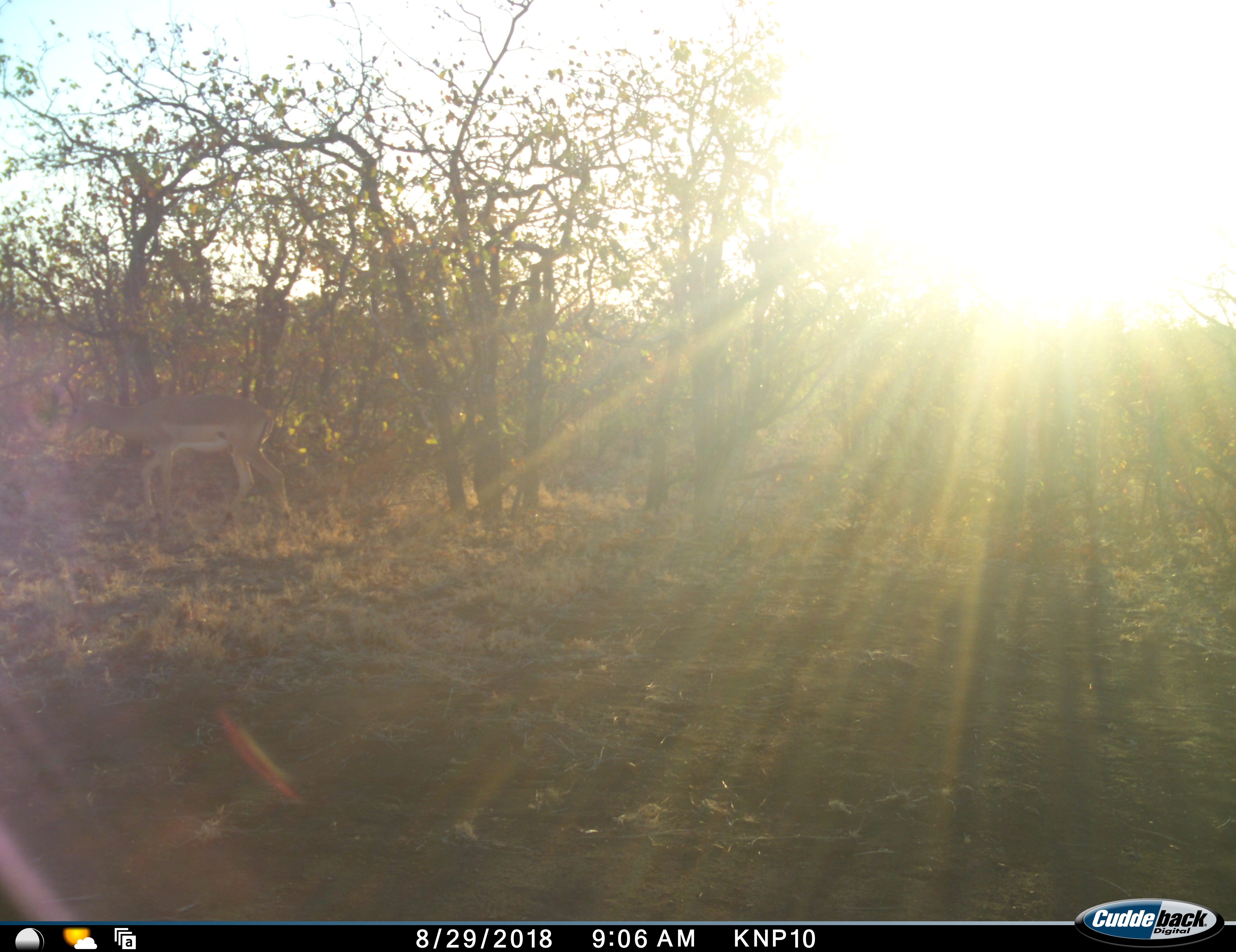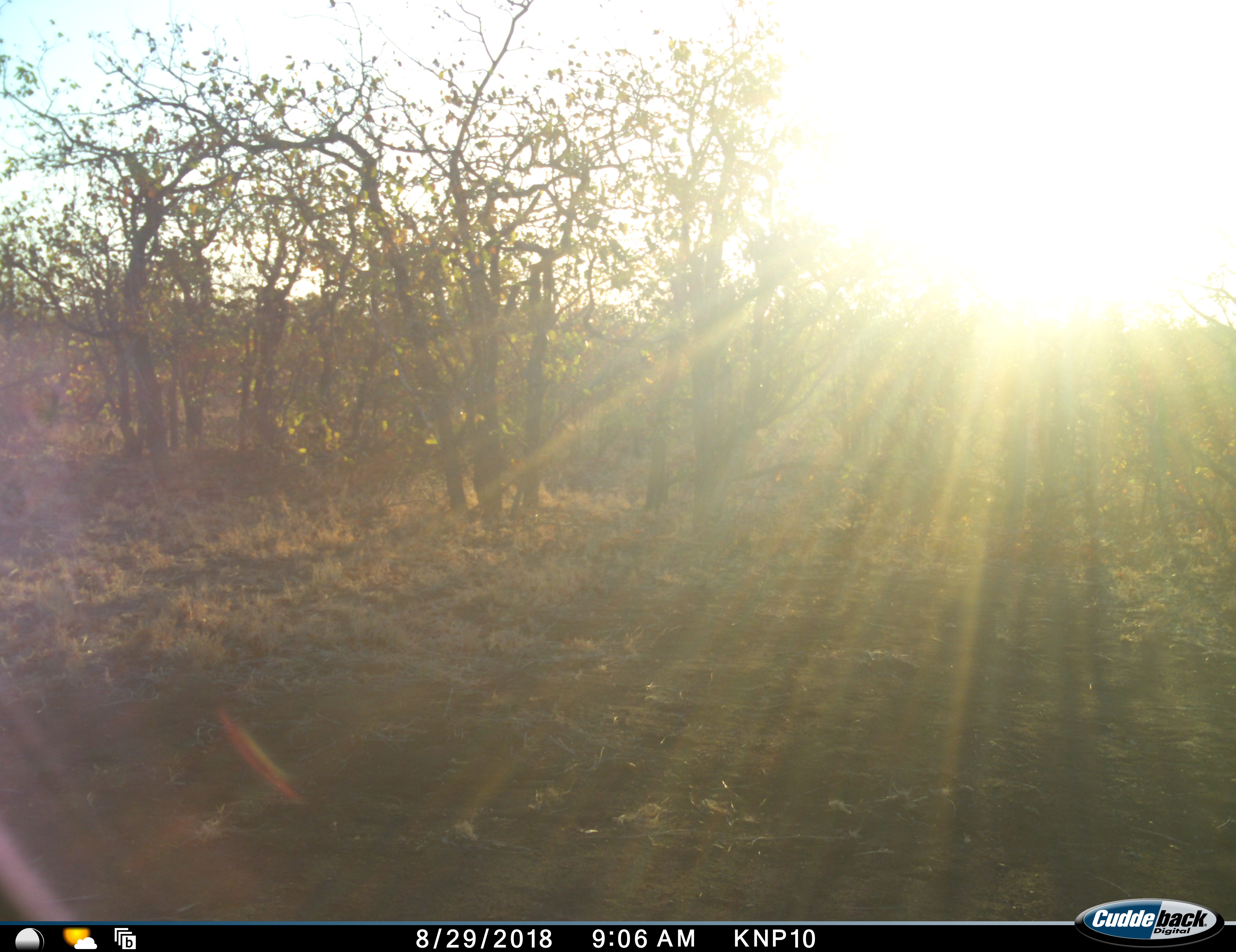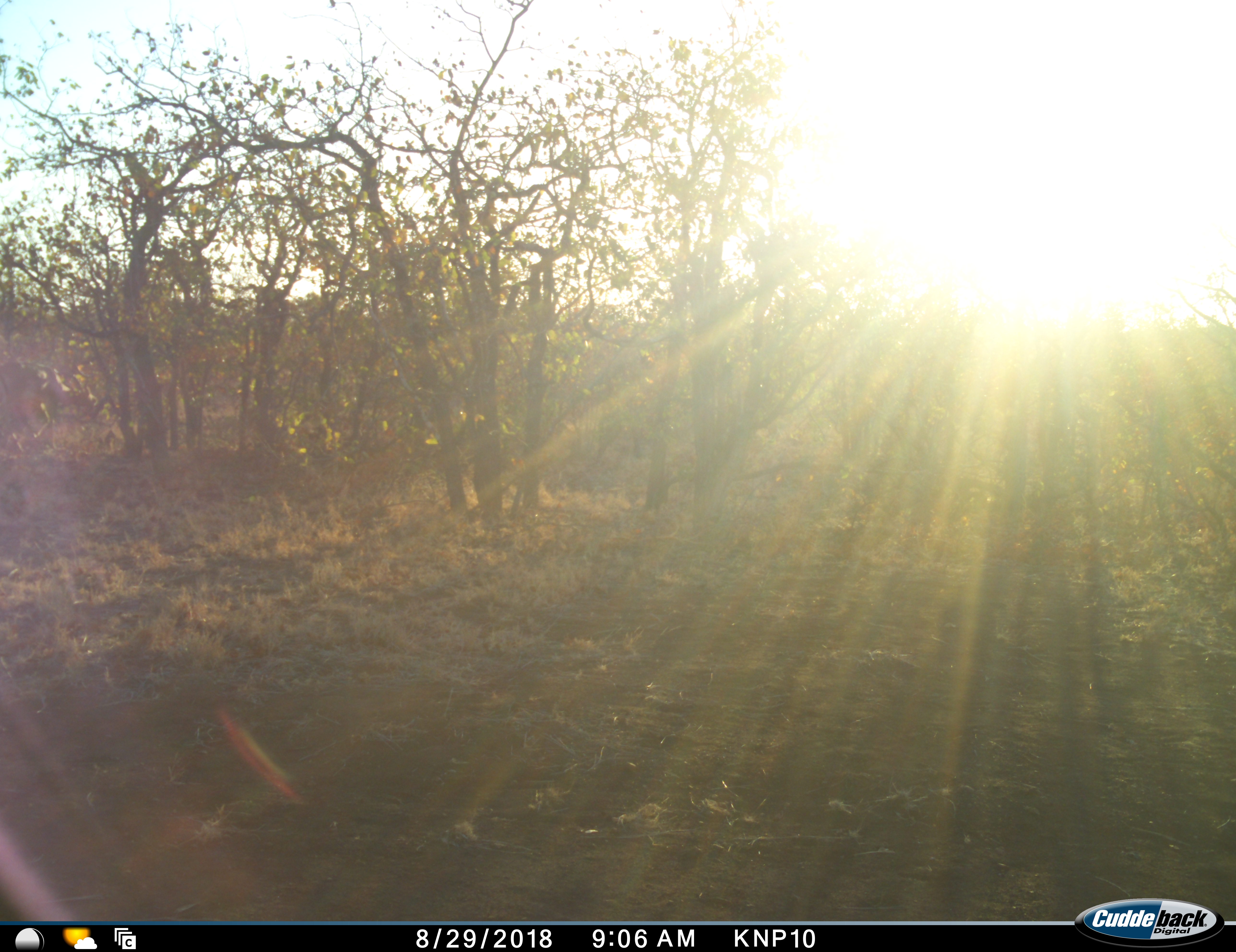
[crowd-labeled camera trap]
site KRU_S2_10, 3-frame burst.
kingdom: Animalia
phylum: Chordata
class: Mammalia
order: Artiodactyla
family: Bovidae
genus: Aepyceros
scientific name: Aepyceros melampus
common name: impala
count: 1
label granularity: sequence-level